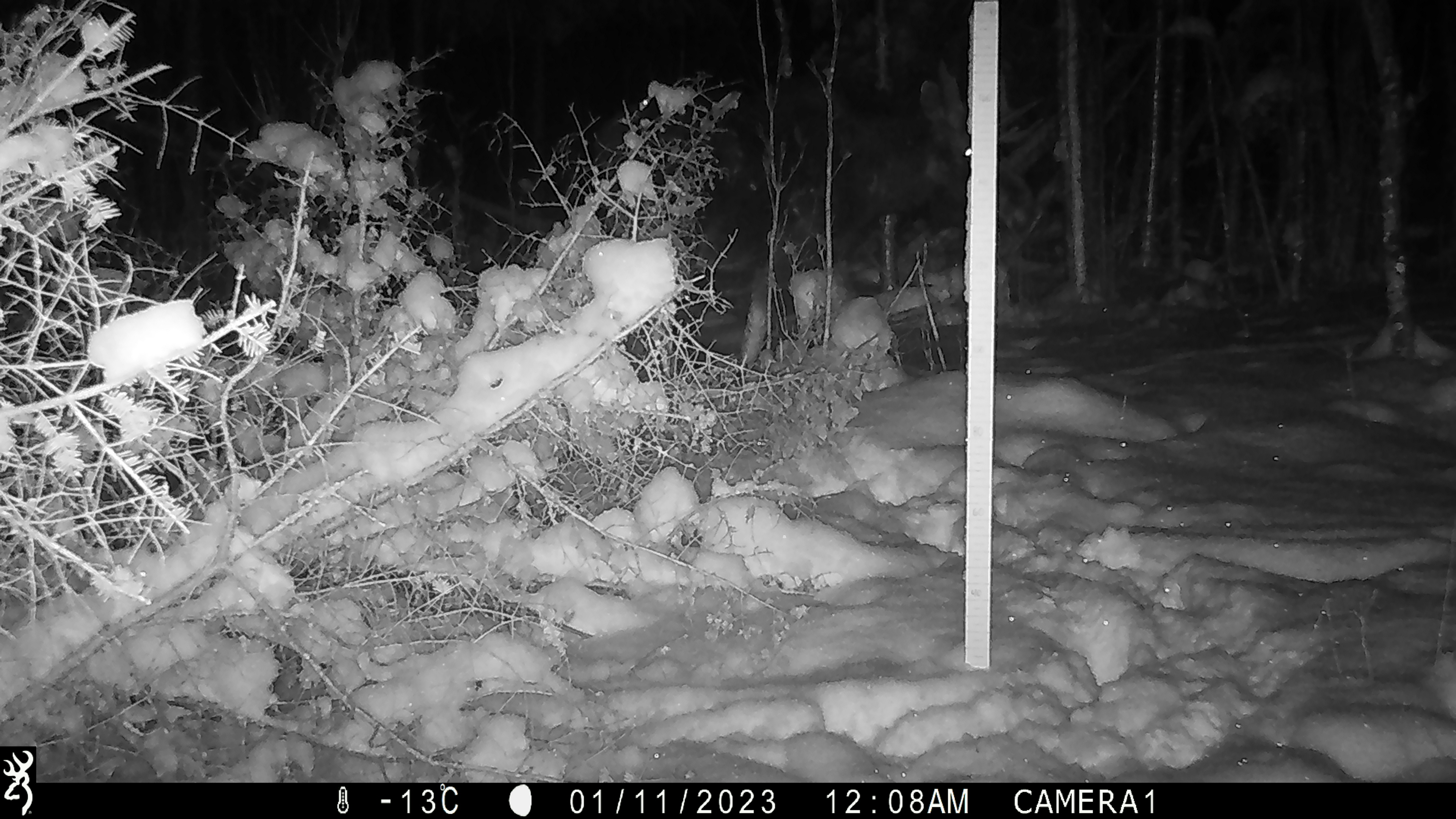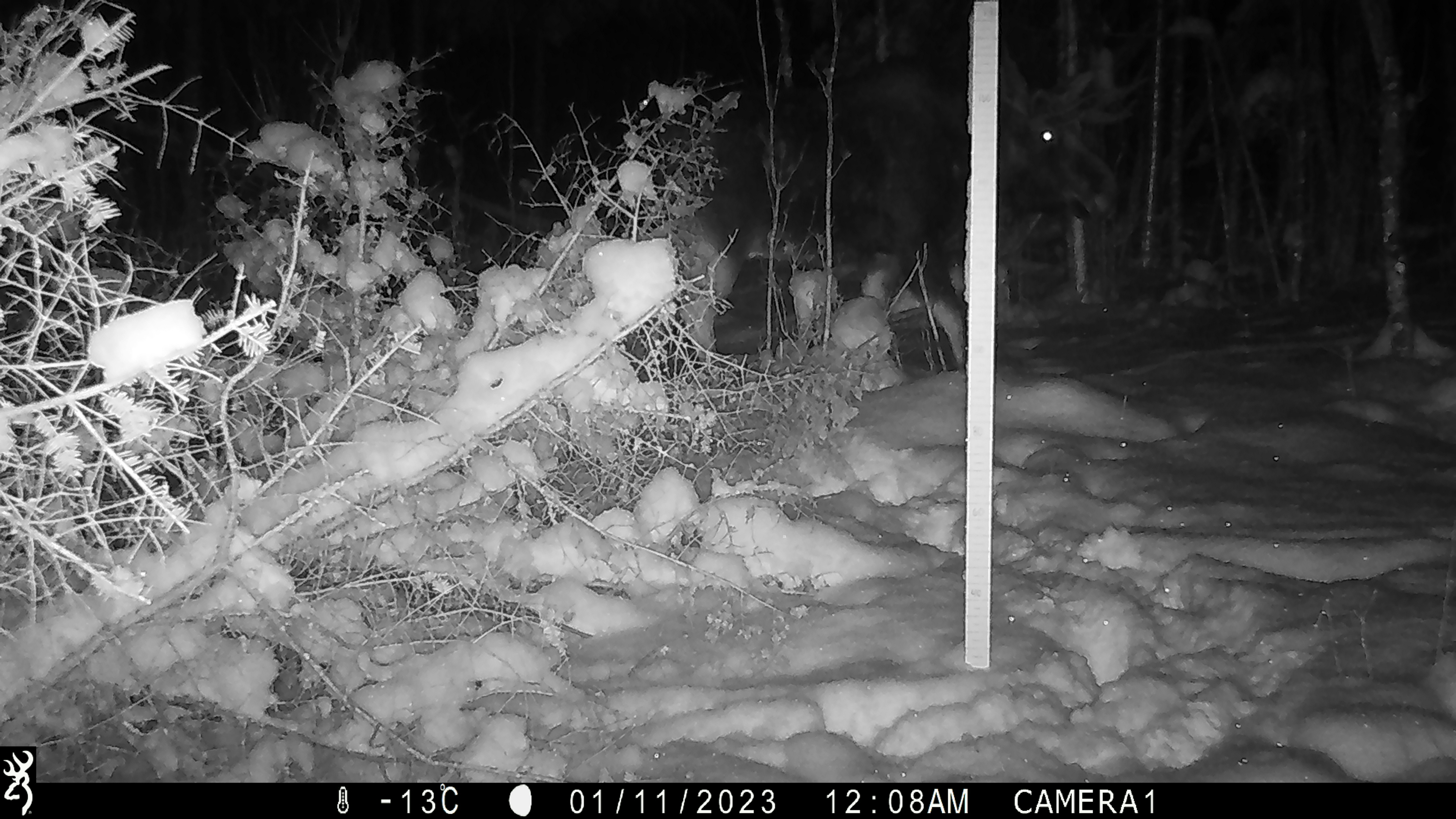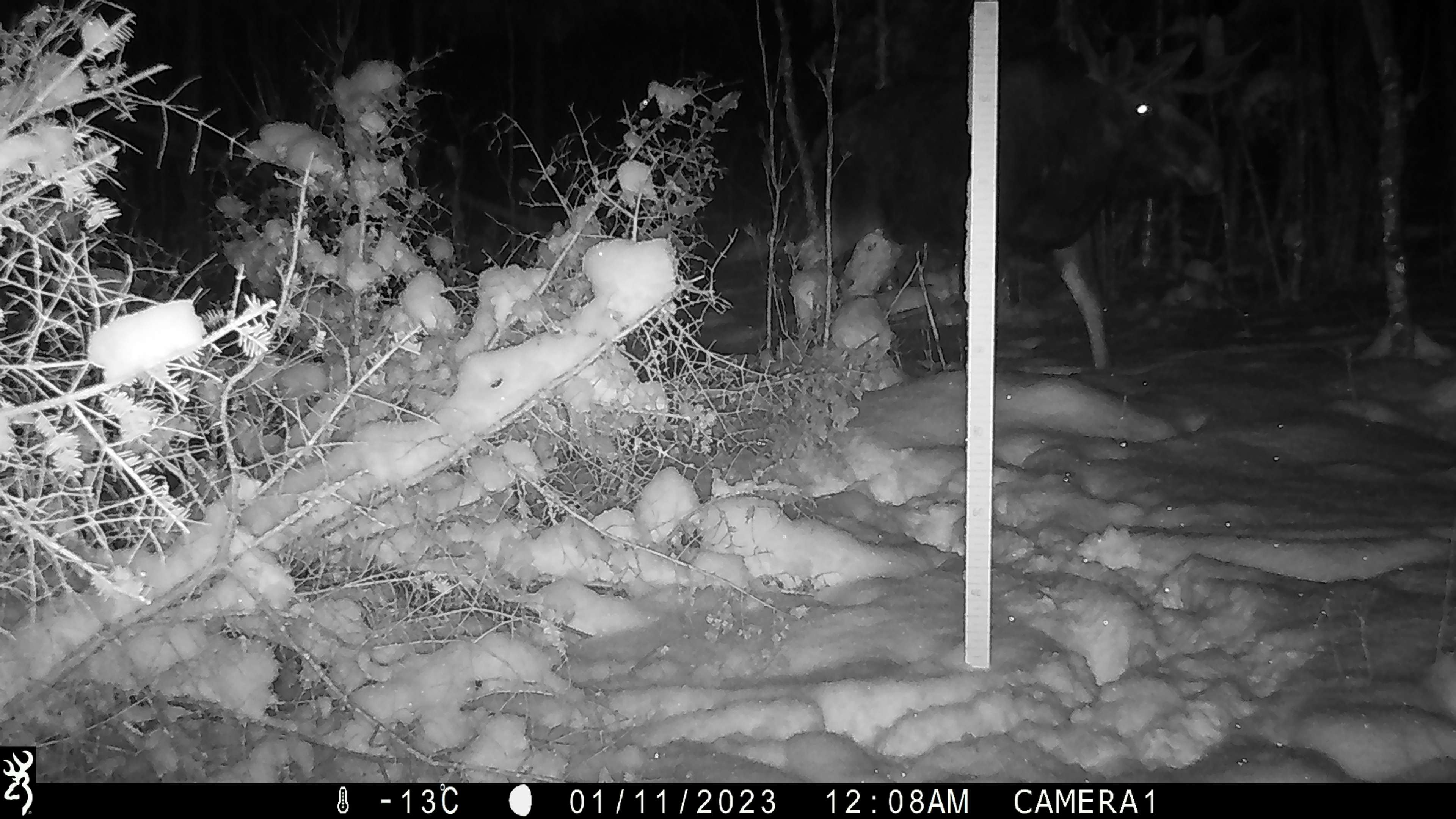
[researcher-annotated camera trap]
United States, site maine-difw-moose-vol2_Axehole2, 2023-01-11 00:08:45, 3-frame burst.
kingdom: Animalia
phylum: Chordata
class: Mammalia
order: Artiodactyla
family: Cervidae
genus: Alces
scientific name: Alces alces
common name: moose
Moose (Alces alces).